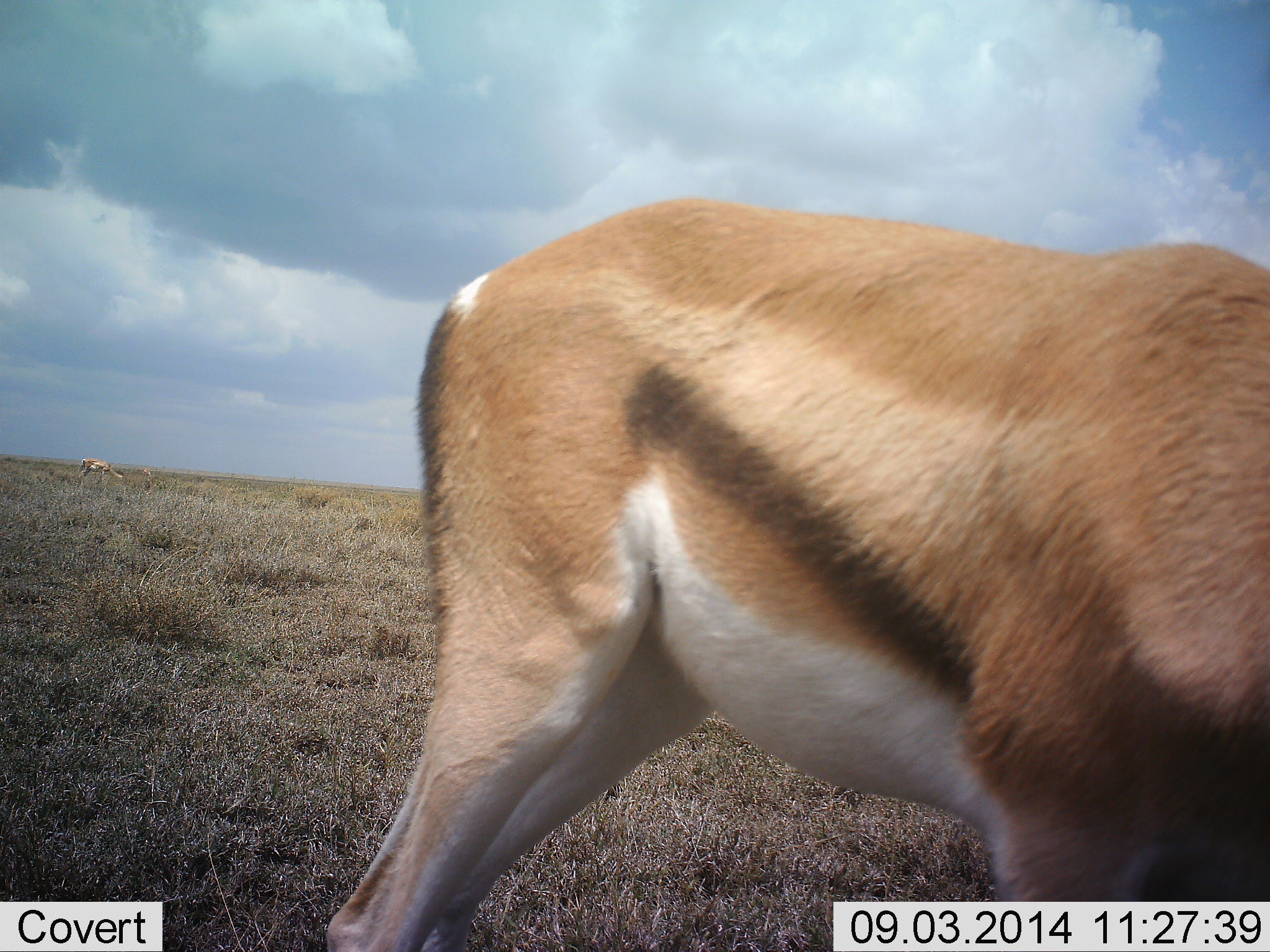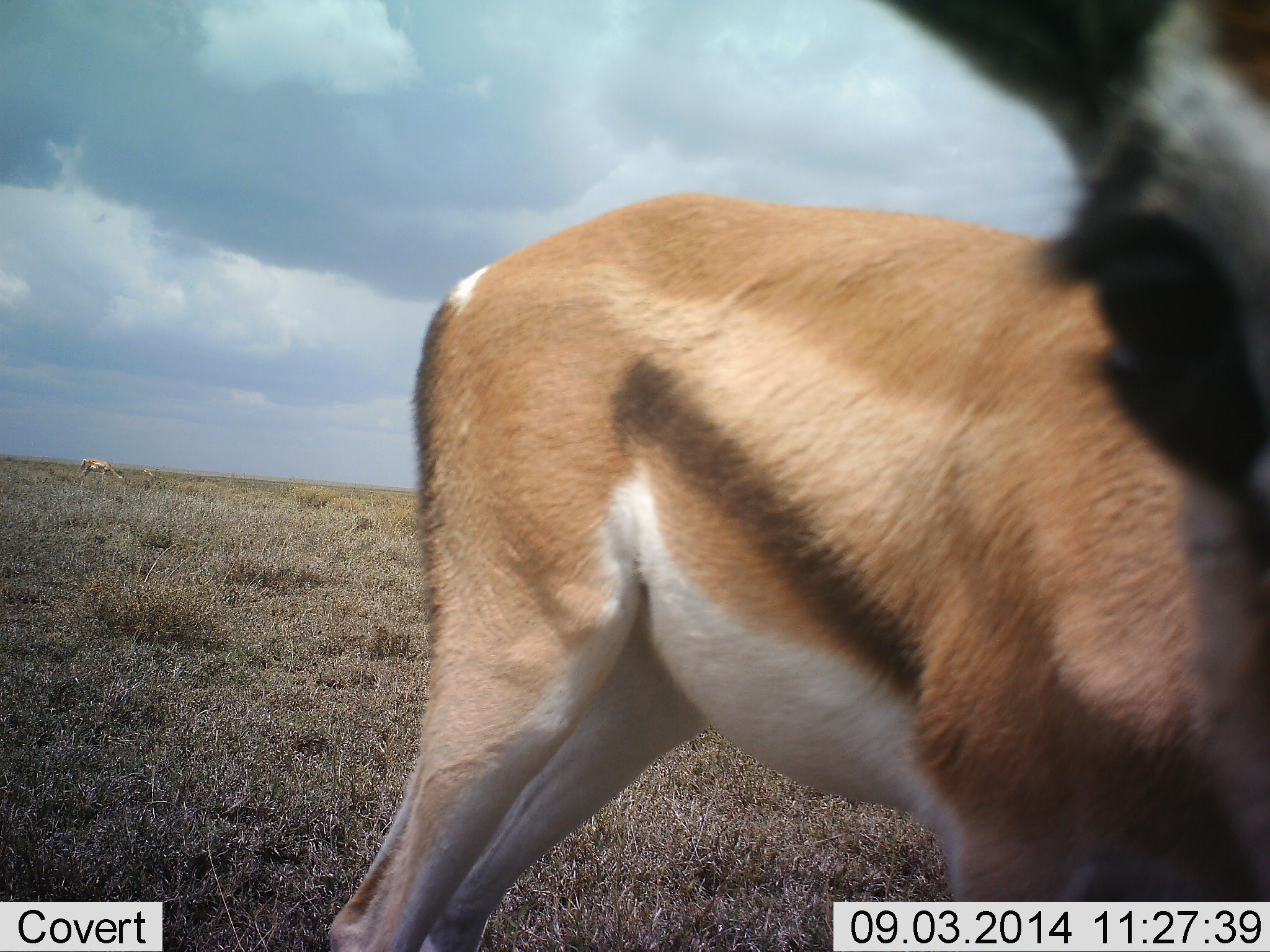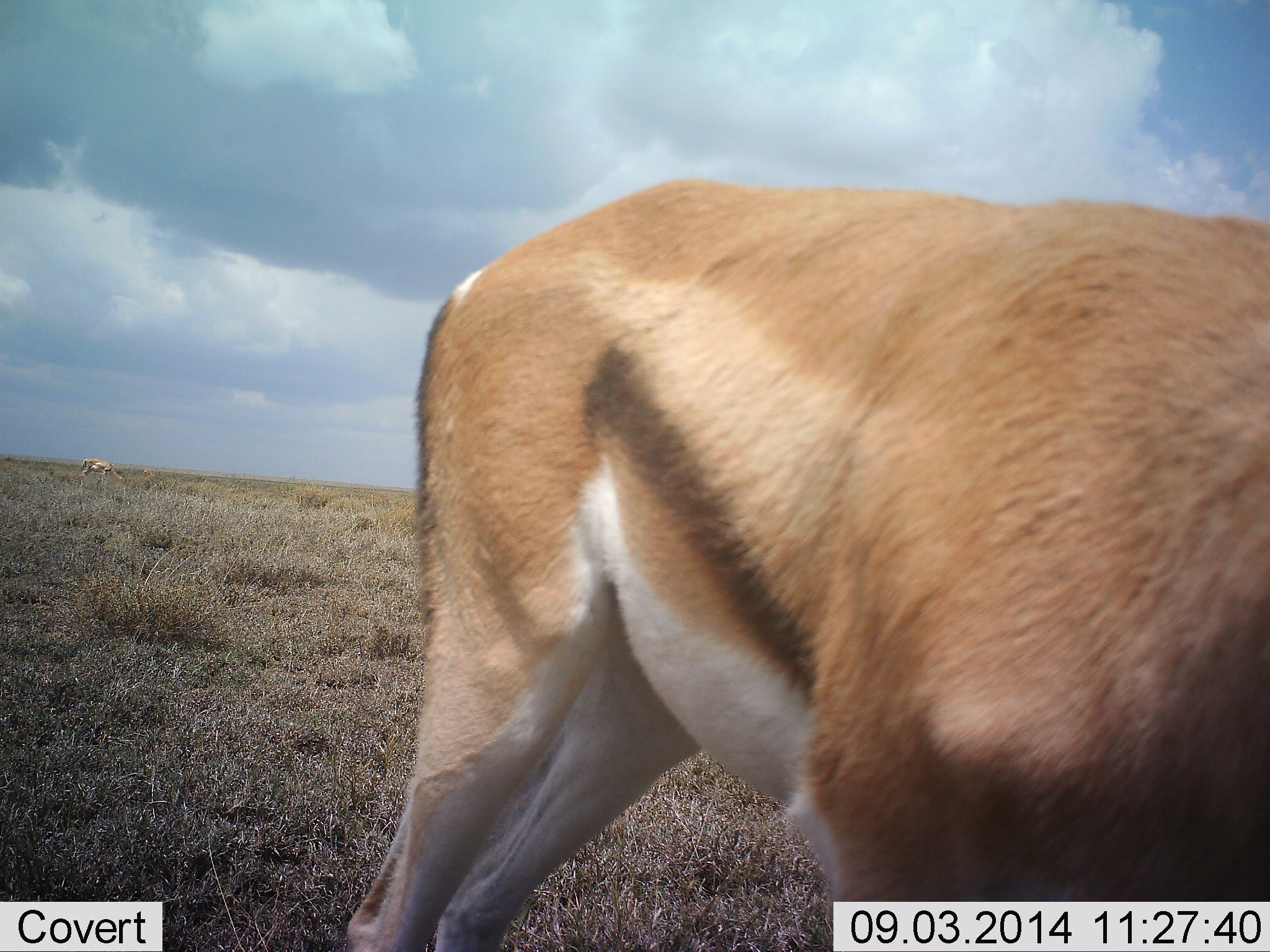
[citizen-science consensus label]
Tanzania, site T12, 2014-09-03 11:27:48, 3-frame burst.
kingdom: Animalia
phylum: Chordata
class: Mammalia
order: Artiodactyla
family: Bovidae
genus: Eudorcas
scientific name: Eudorcas thomsonii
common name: thomson's gazelle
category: gazellethomsons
Gazellethomsons (thomson's gazelle) (Eudorcas thomsonii), count 1. Behavior (volunteer vote fractions): standing 60%, resting 10%, moving 0%, interacting 20%. Young present (vote fraction): 10%. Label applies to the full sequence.